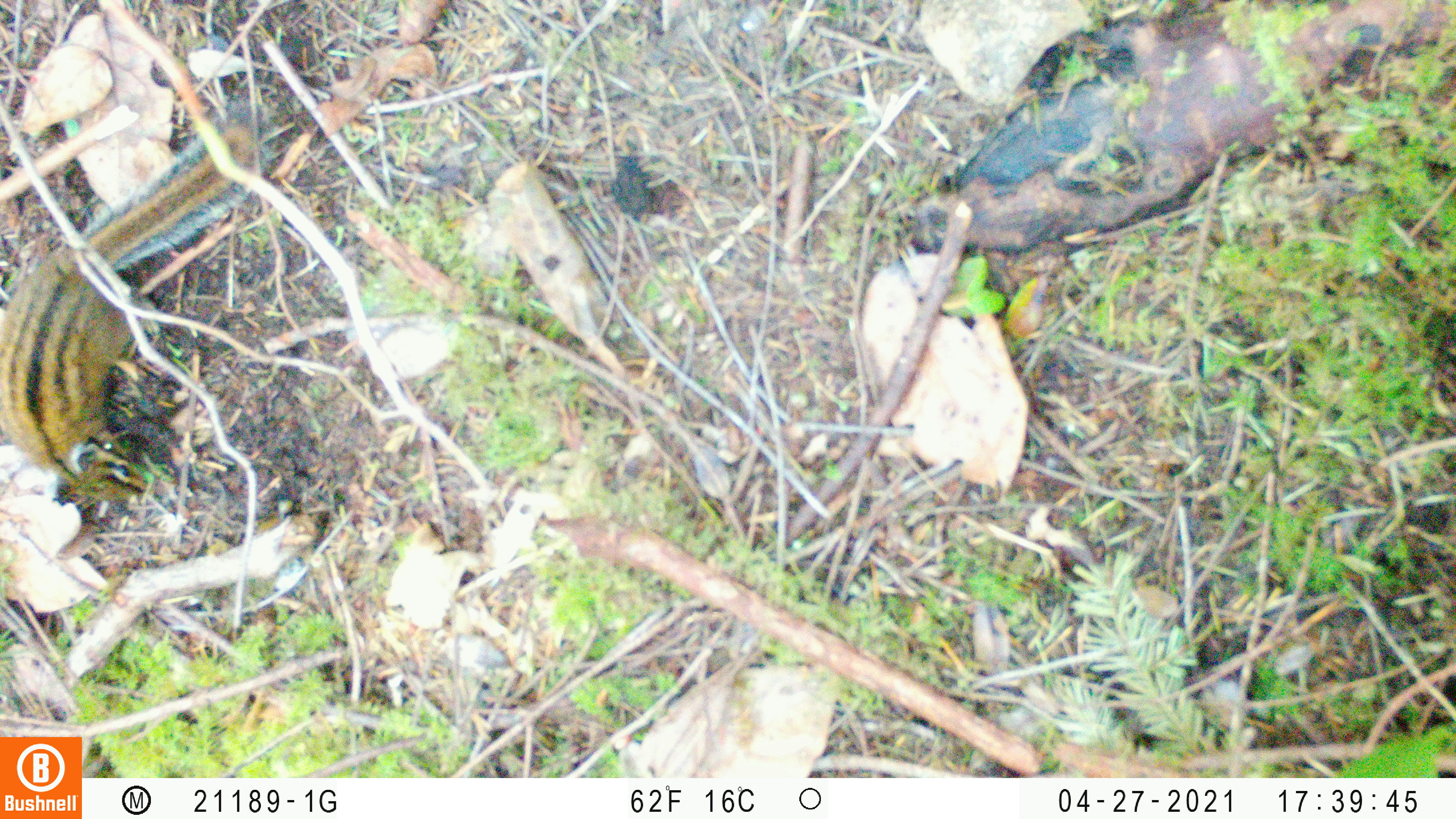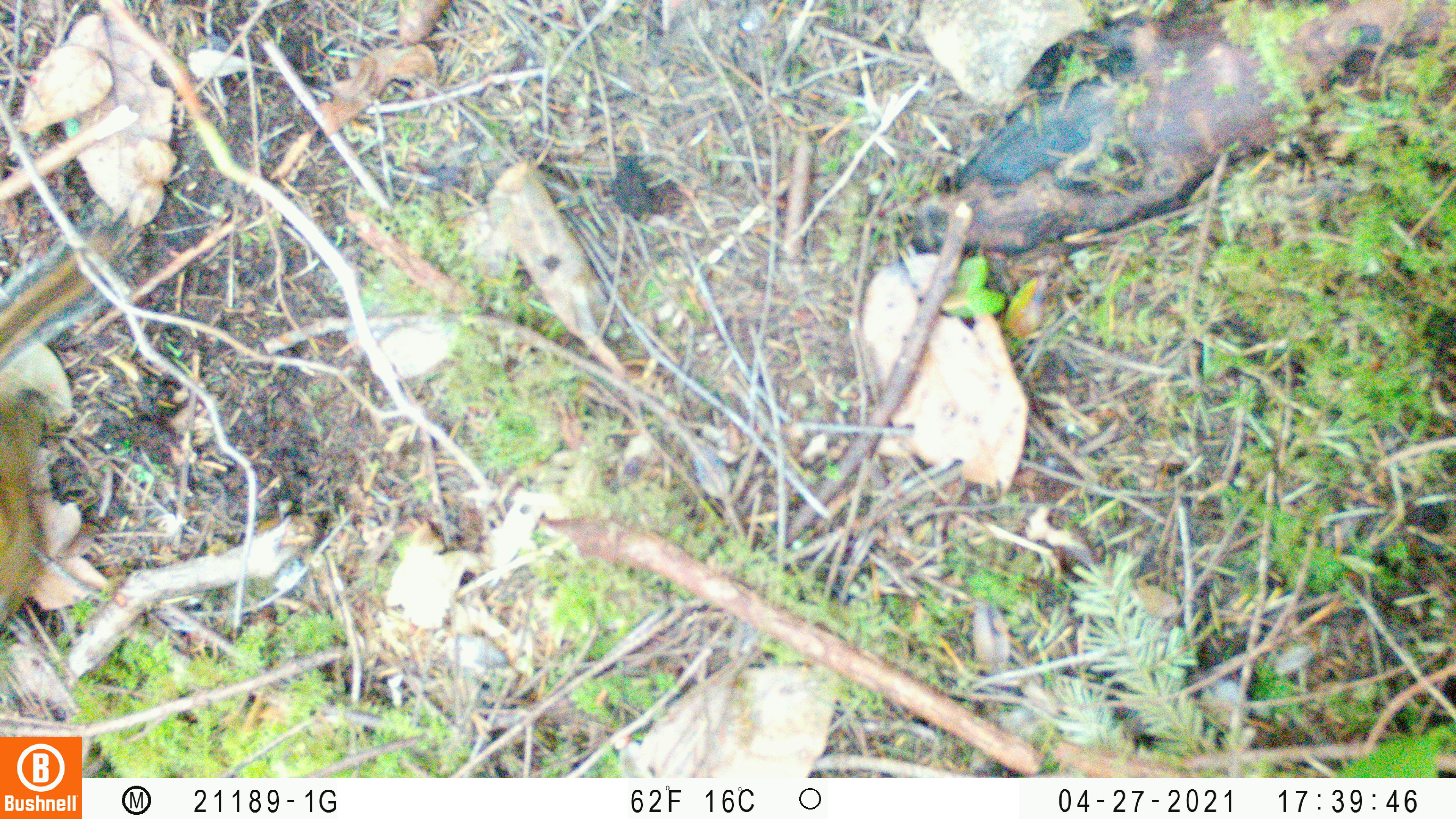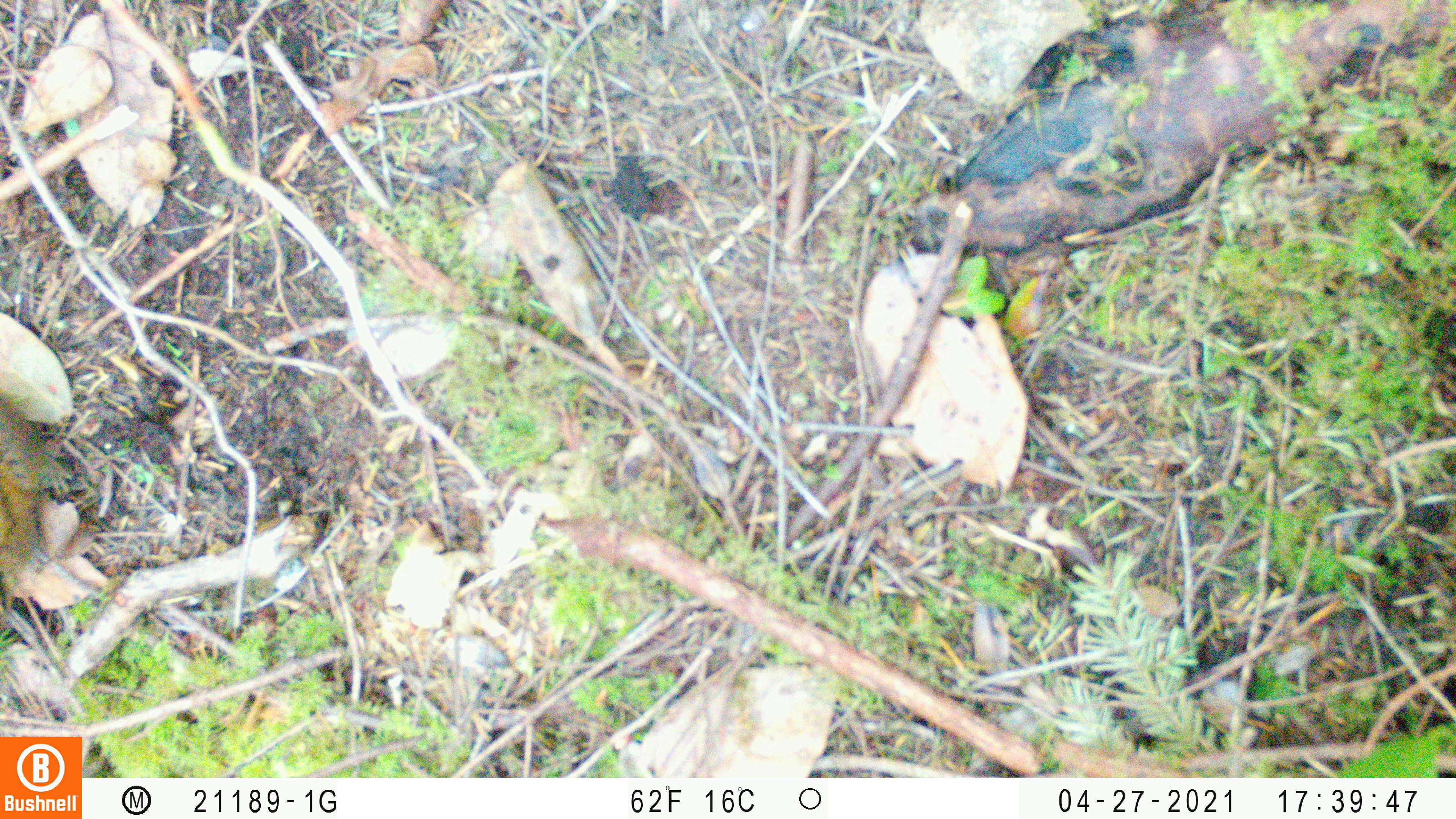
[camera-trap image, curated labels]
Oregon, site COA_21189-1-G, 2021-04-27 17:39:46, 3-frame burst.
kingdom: Animalia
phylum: Chordata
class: Mammalia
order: Rodentia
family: Sciuridae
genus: Neotamias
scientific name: Neotamias townsendii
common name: townsend's chipmunk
Townsend's chipmunk (Neotamias townsendii).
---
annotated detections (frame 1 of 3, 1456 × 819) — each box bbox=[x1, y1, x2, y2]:
townsend's chipmunk: bbox=[3, 106, 270, 510]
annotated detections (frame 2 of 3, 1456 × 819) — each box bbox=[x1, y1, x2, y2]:
townsend's chipmunk: bbox=[0, 220, 128, 631]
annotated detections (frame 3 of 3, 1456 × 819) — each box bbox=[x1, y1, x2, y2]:
townsend's chipmunk: bbox=[1, 386, 79, 632]